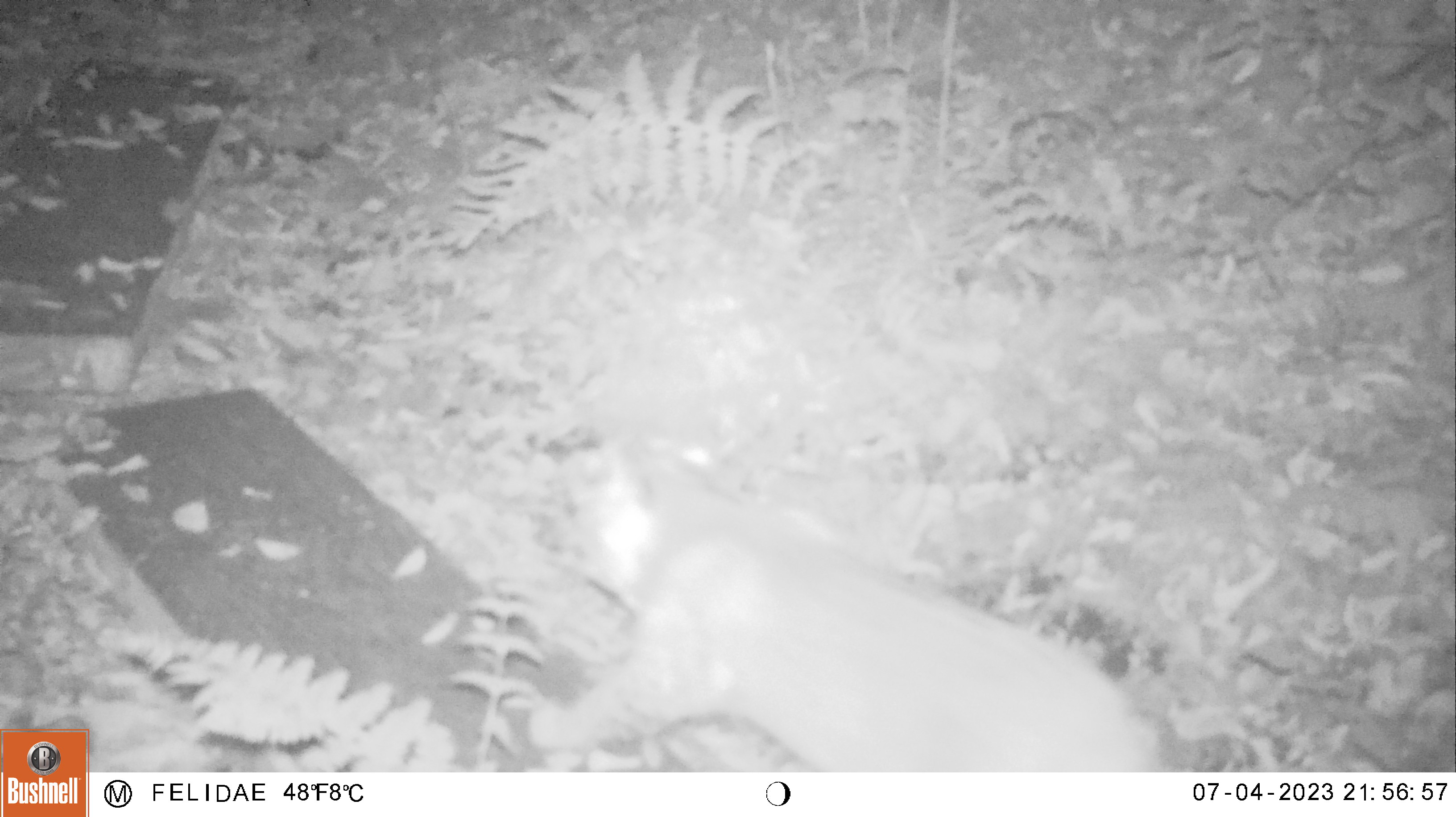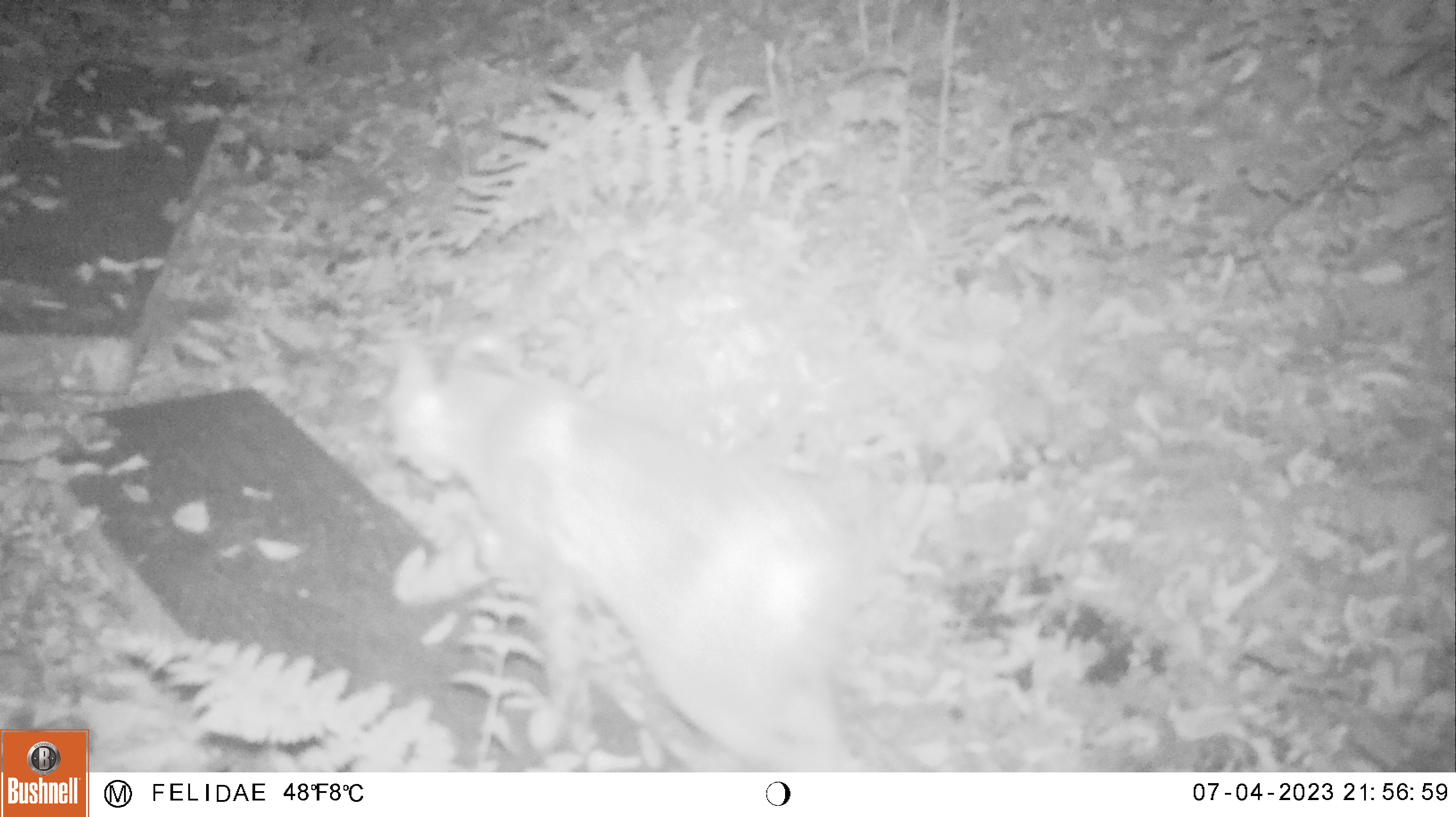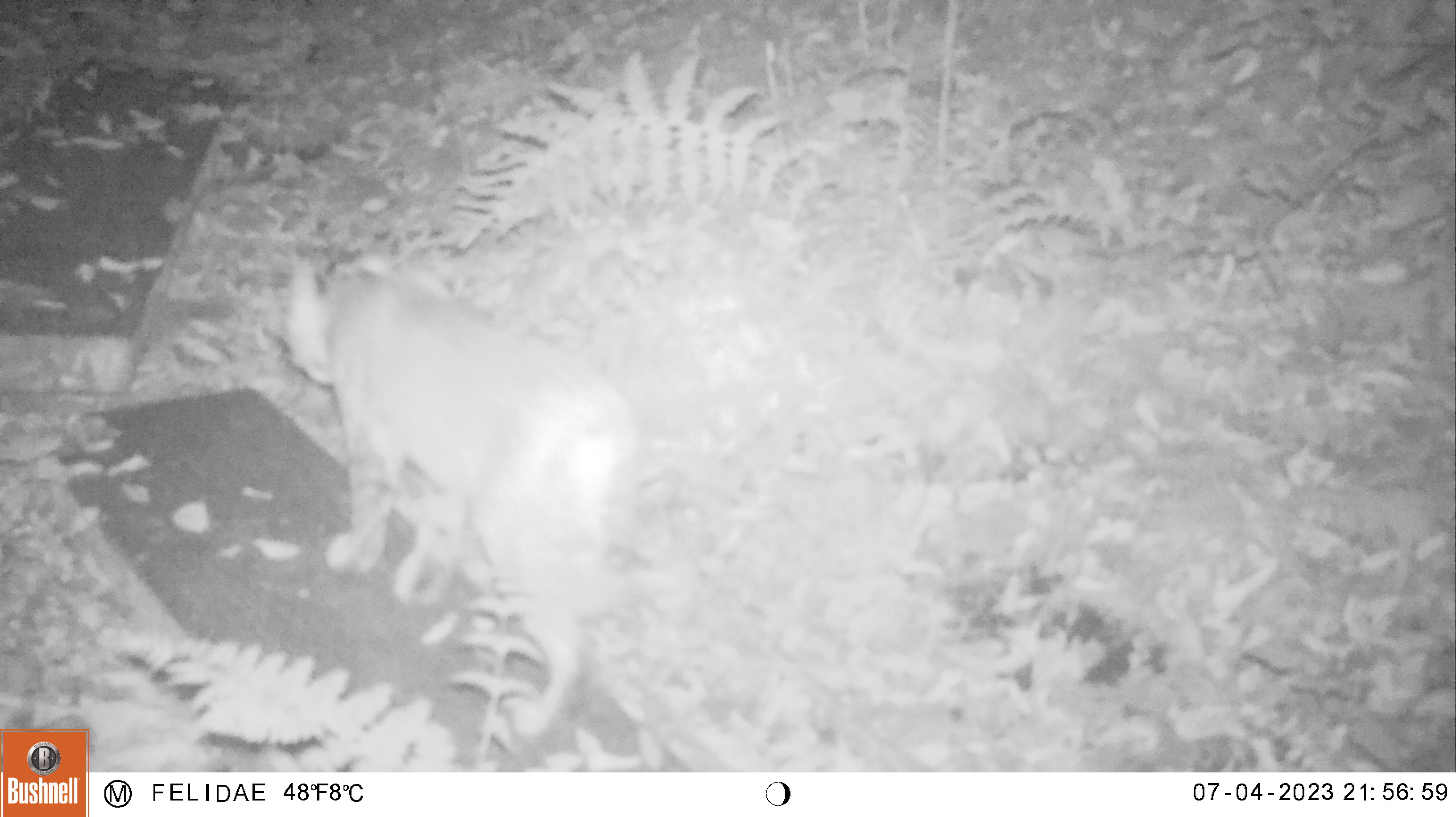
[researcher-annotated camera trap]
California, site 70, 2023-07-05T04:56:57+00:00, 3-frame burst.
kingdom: Animalia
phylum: Chordata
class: Mammalia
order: Carnivora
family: Felidae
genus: Lynx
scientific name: Lynx rufus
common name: bobcat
Bobcat (Lynx rufus).